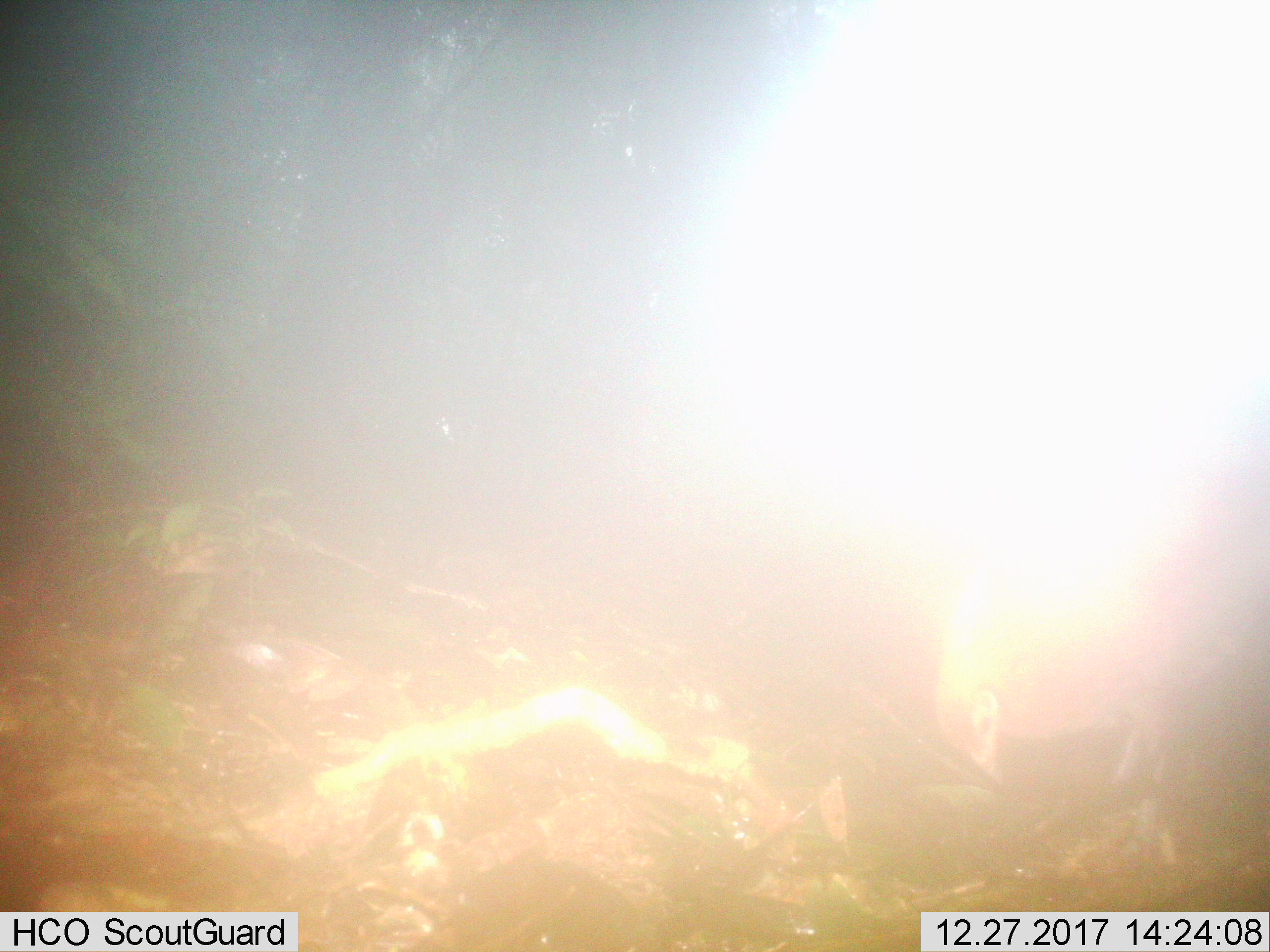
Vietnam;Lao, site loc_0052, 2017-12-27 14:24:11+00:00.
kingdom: Animalia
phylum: Chordata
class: Aves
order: Galliformes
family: Phasianidae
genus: Gallus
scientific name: Gallus gallus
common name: red junglefowl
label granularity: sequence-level